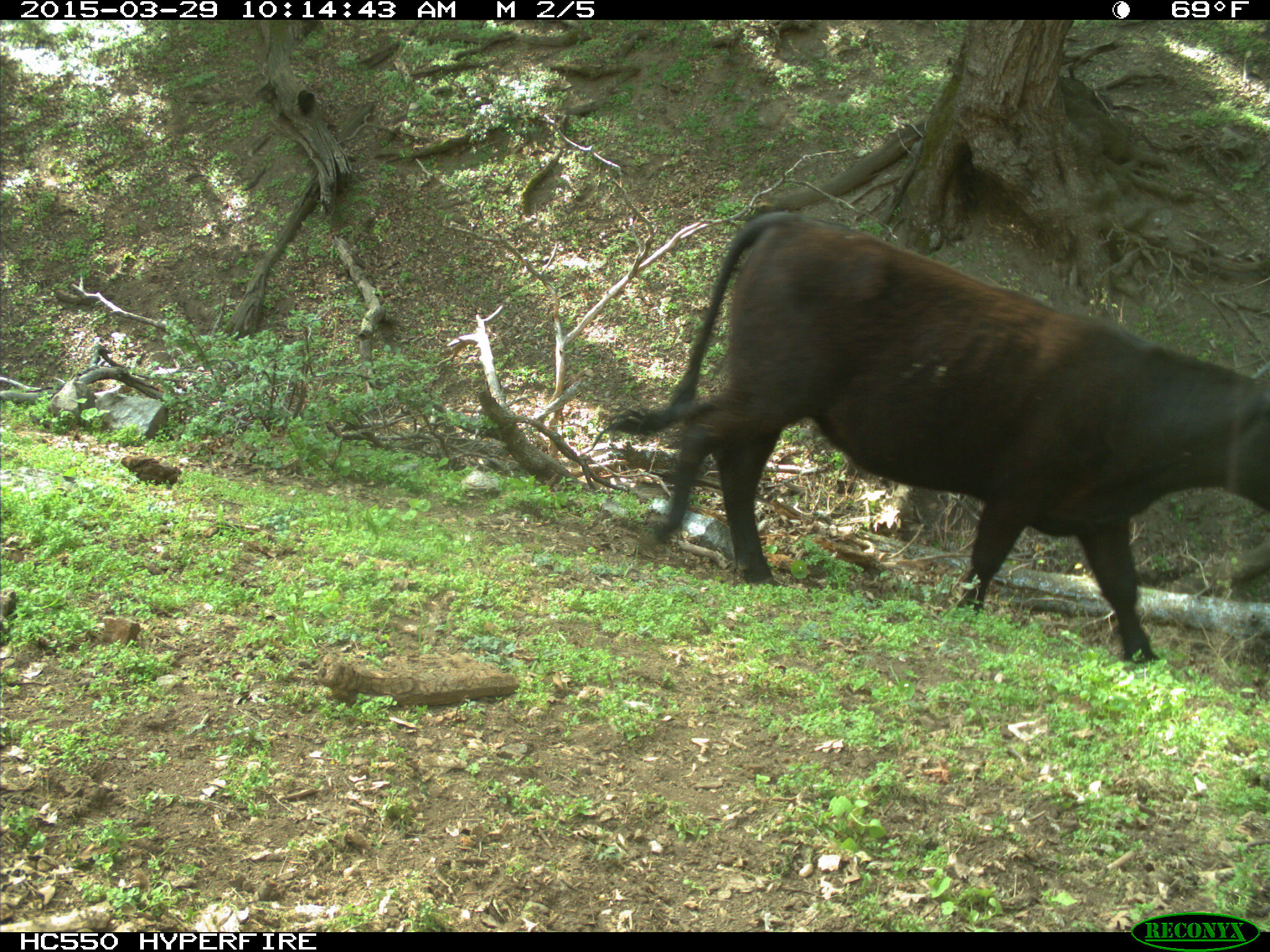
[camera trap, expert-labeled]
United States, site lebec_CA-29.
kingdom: Animalia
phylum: Chordata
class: Mammalia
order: Artiodactyla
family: Bovidae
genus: Bos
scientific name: Bos taurus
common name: domestic cow